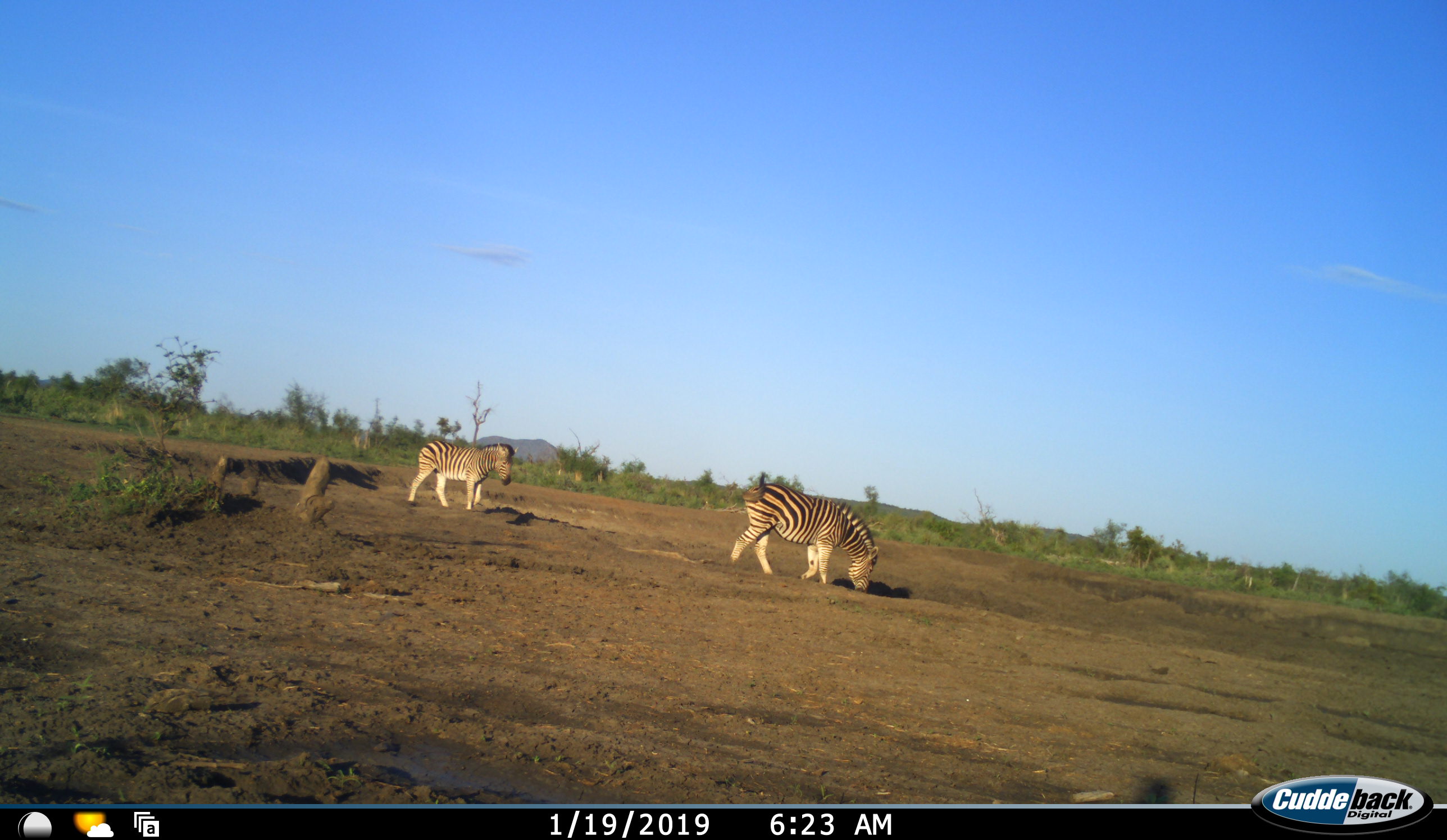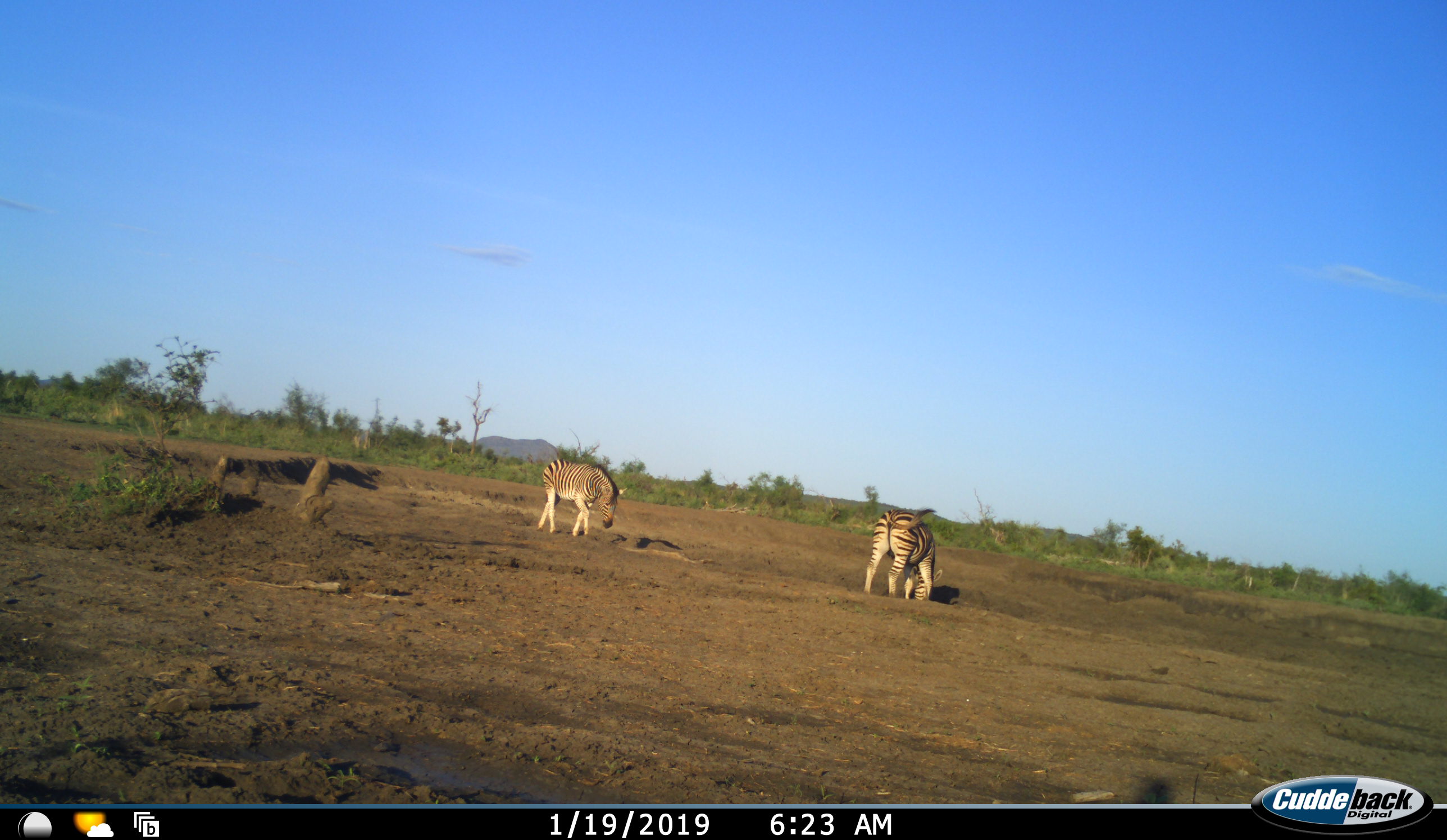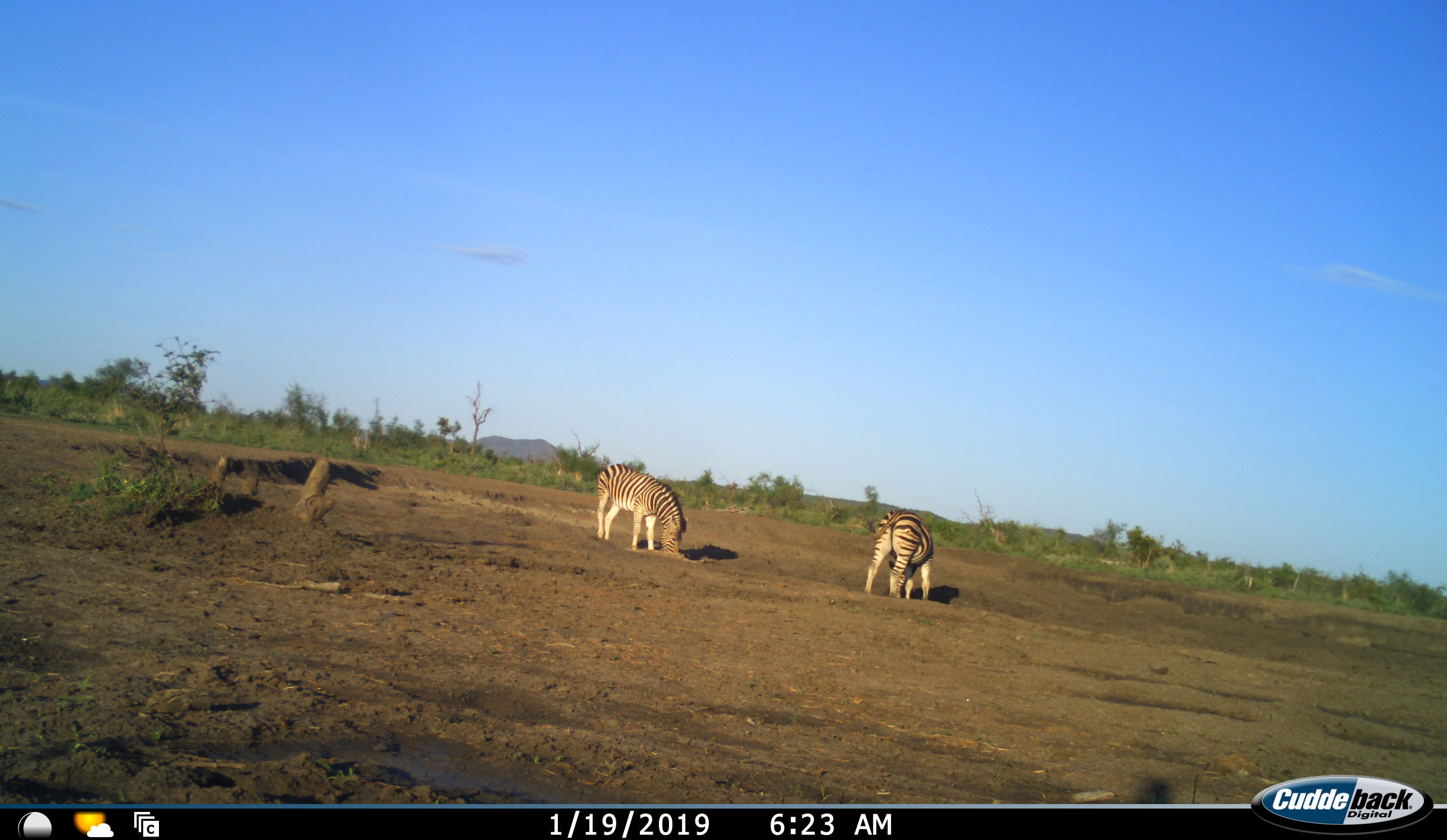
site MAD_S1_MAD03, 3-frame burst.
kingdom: Animalia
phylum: Chordata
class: Mammalia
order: Perissodactyla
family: Equidae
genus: Equus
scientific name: Equus quagga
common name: plains zebra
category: zebraplains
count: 2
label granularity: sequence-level